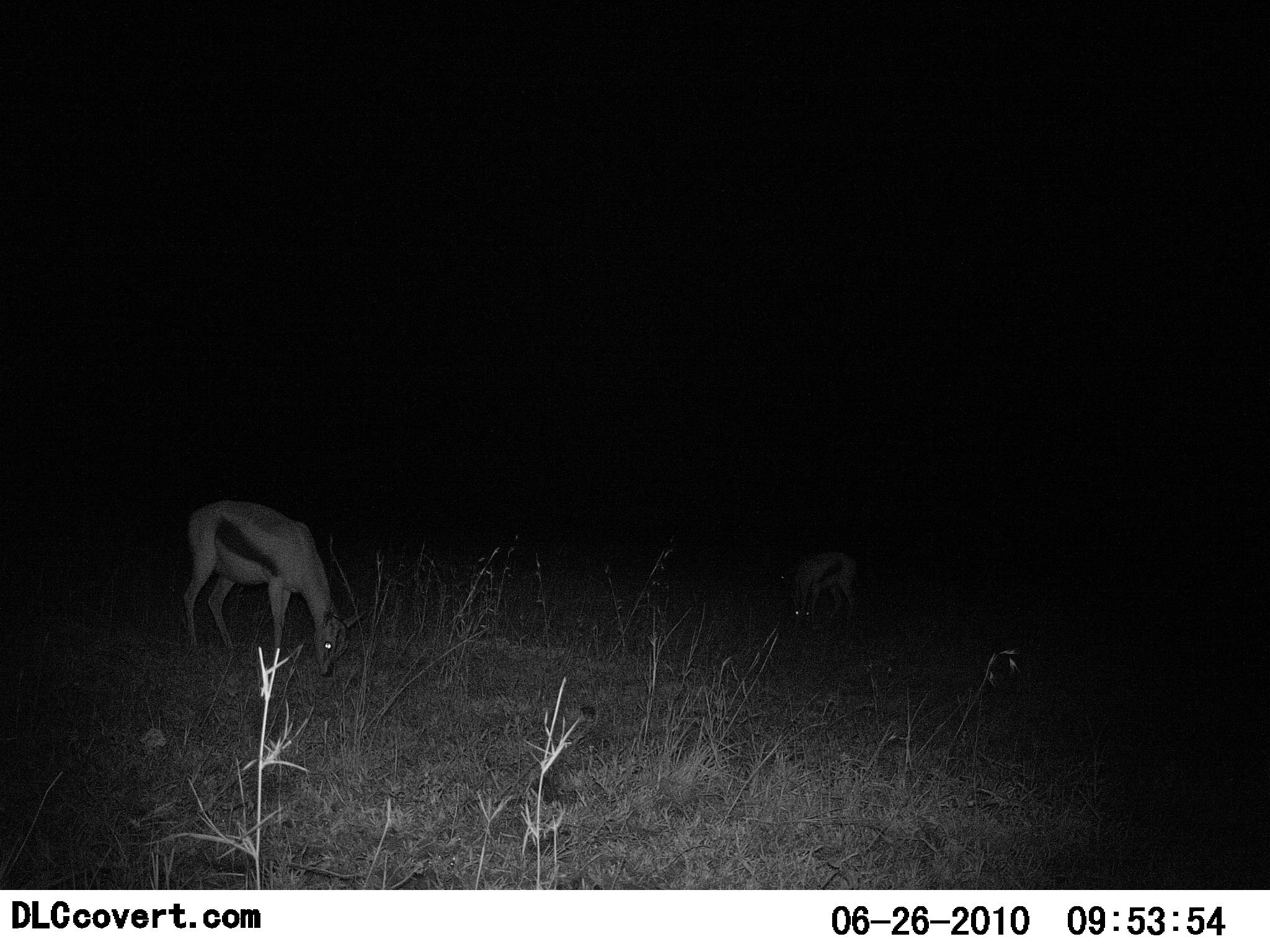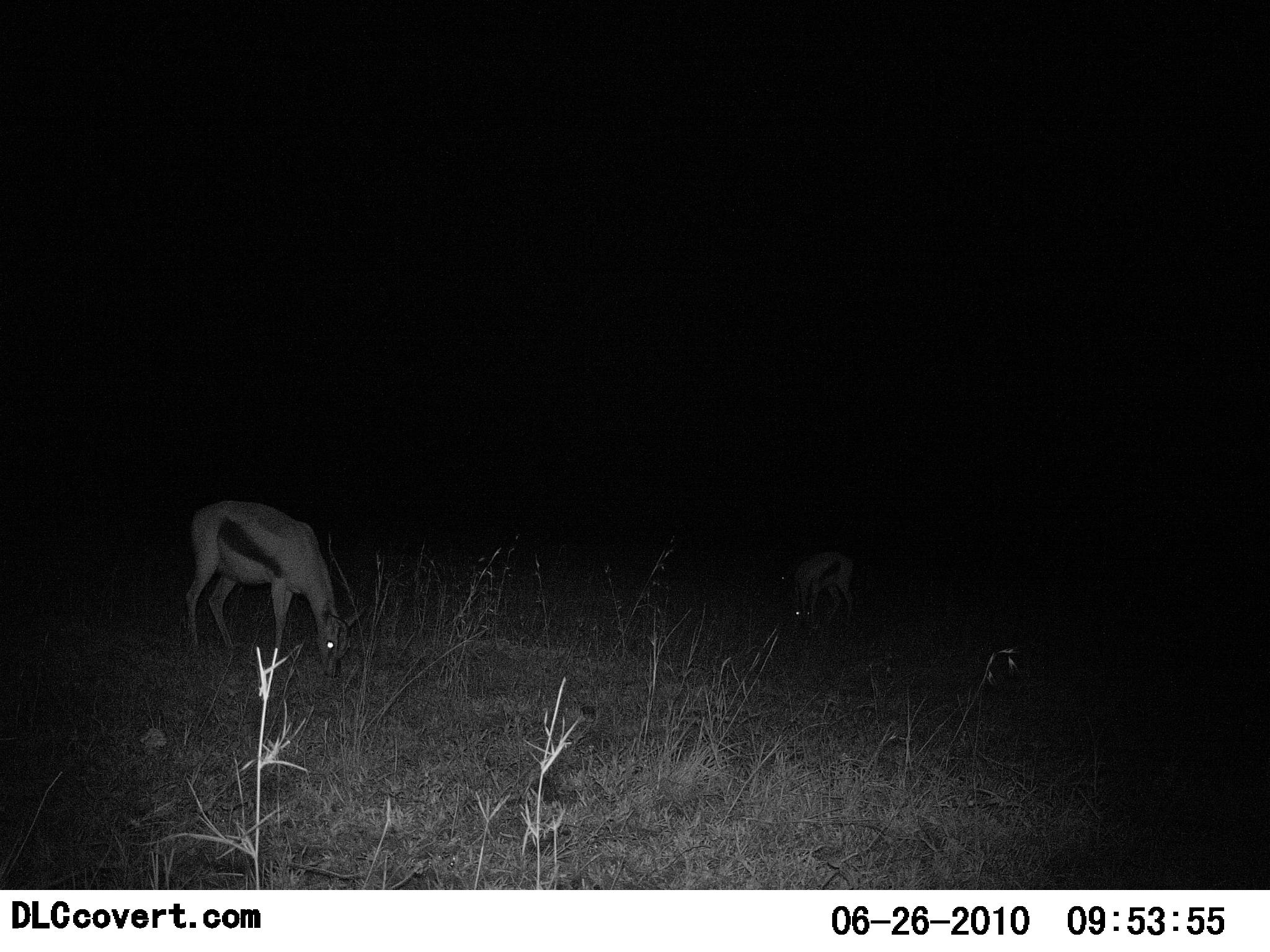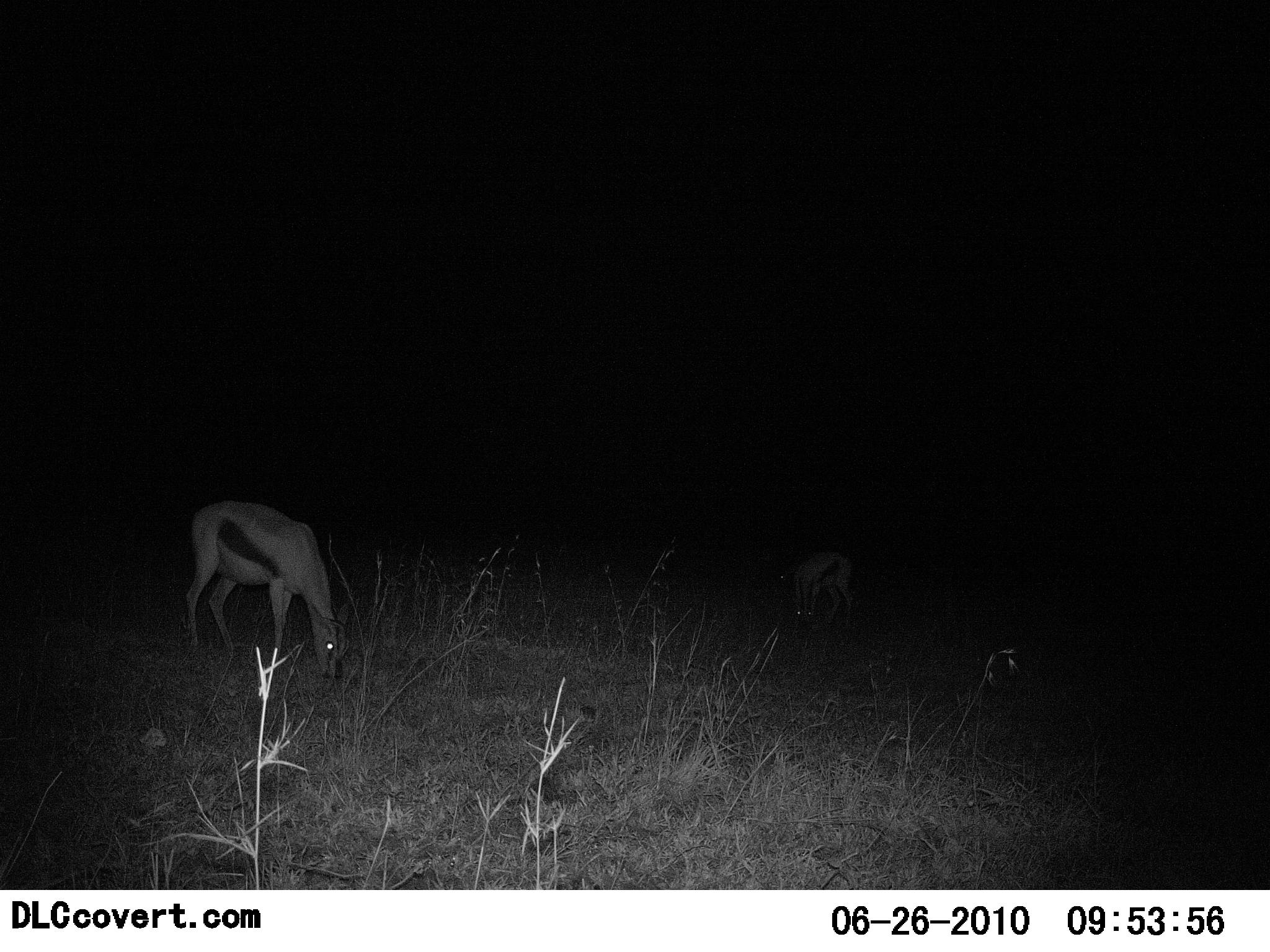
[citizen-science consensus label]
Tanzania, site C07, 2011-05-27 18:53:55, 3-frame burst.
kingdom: Animalia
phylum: Chordata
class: Mammalia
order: Artiodactyla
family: Bovidae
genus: Eudorcas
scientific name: Eudorcas thomsonii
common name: thomson's gazelle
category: gazellethomsons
Gazellethomsons (thomson's gazelle) (Eudorcas thomsonii), count 2. Behavior (volunteer vote fractions): standing 50%, resting 0%, moving 0%, interacting 0%. Young present (vote fraction): 0%. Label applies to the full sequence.